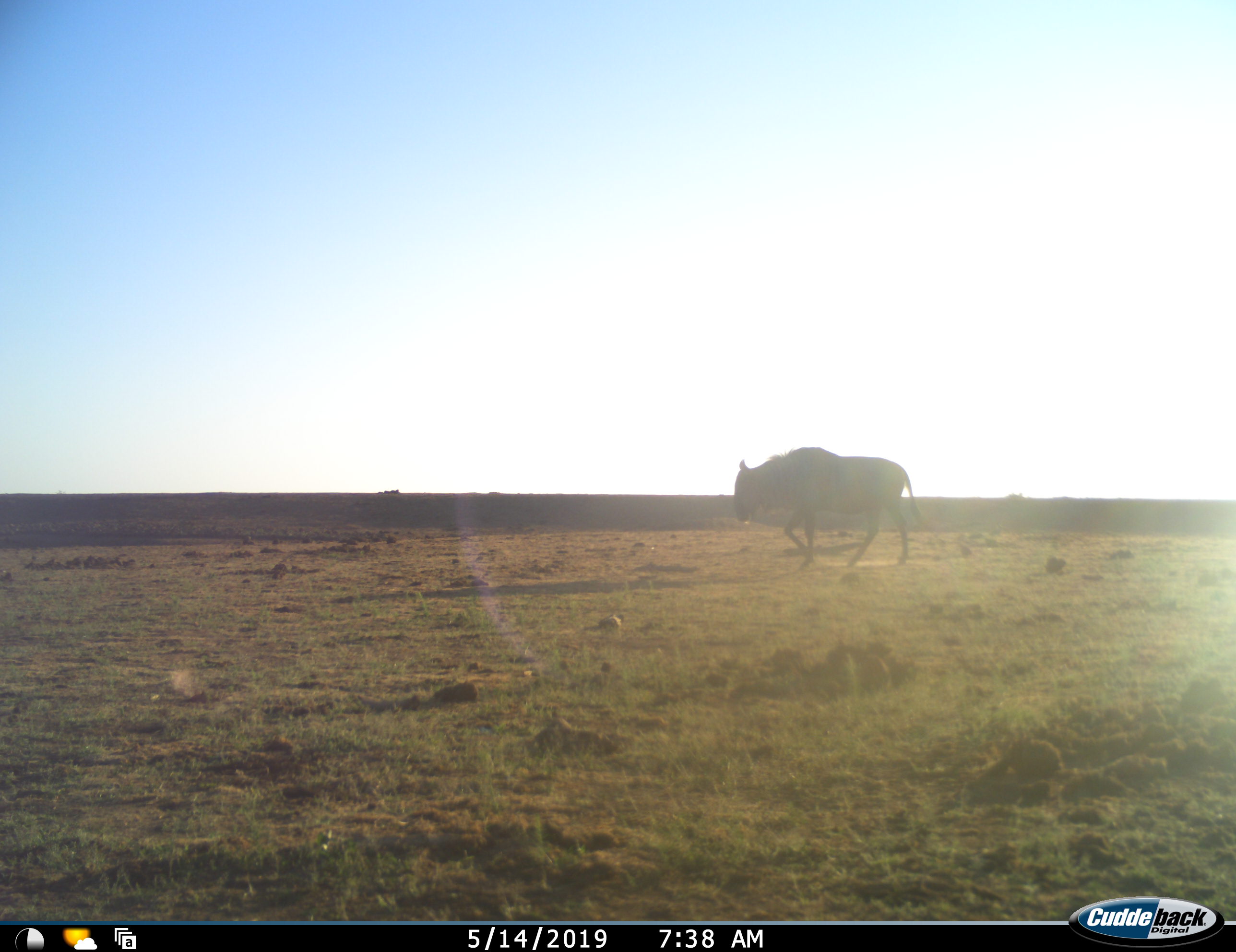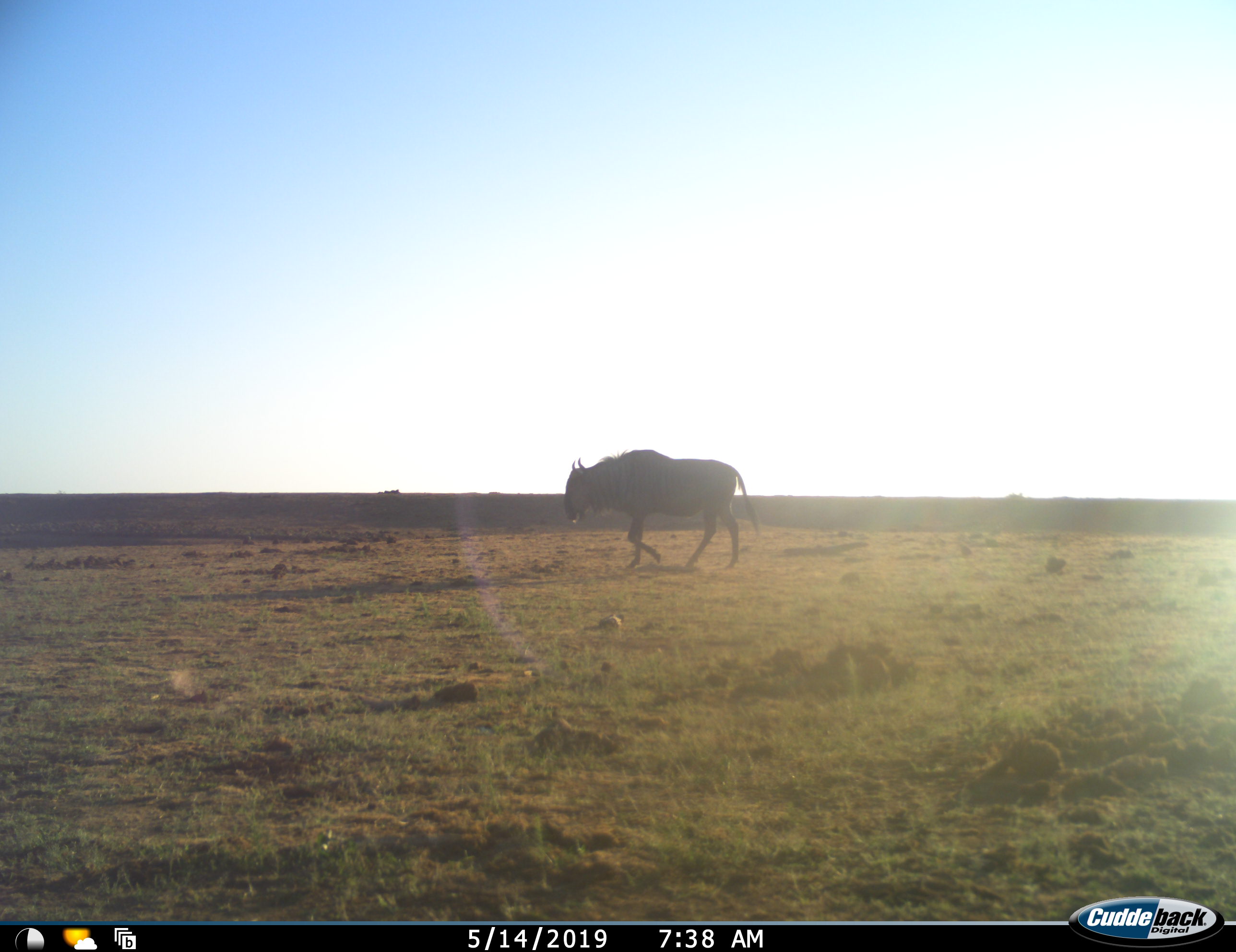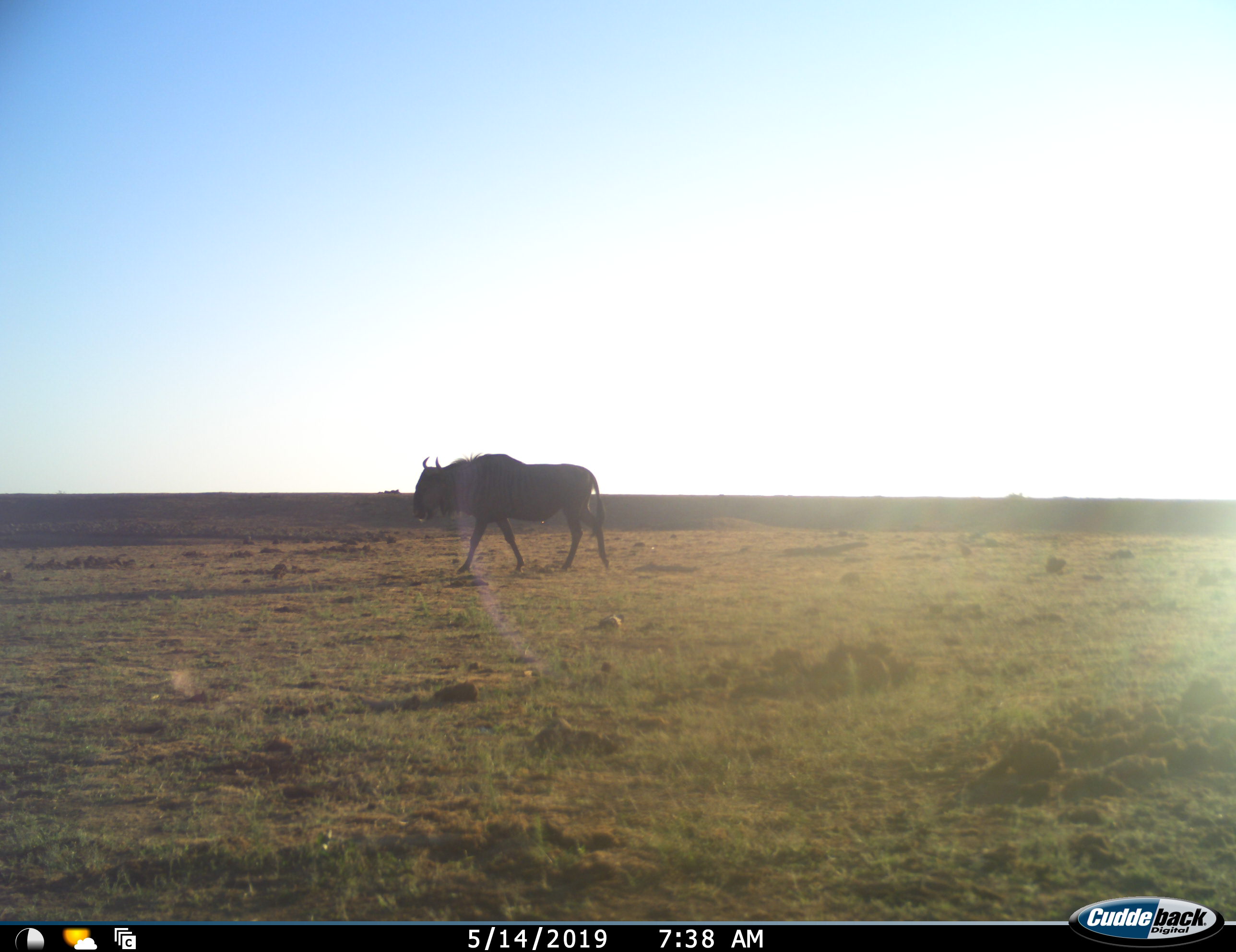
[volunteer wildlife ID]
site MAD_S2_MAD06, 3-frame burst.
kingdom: Animalia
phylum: Chordata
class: Mammalia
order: Artiodactyla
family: Bovidae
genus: Connochaetes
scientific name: Connochaetes taurinus taurinus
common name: blue wildebeest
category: wildebeestblue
Wildebeestblue (blue wildebeest) (Connochaetes taurinus taurinus), count 1. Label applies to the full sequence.